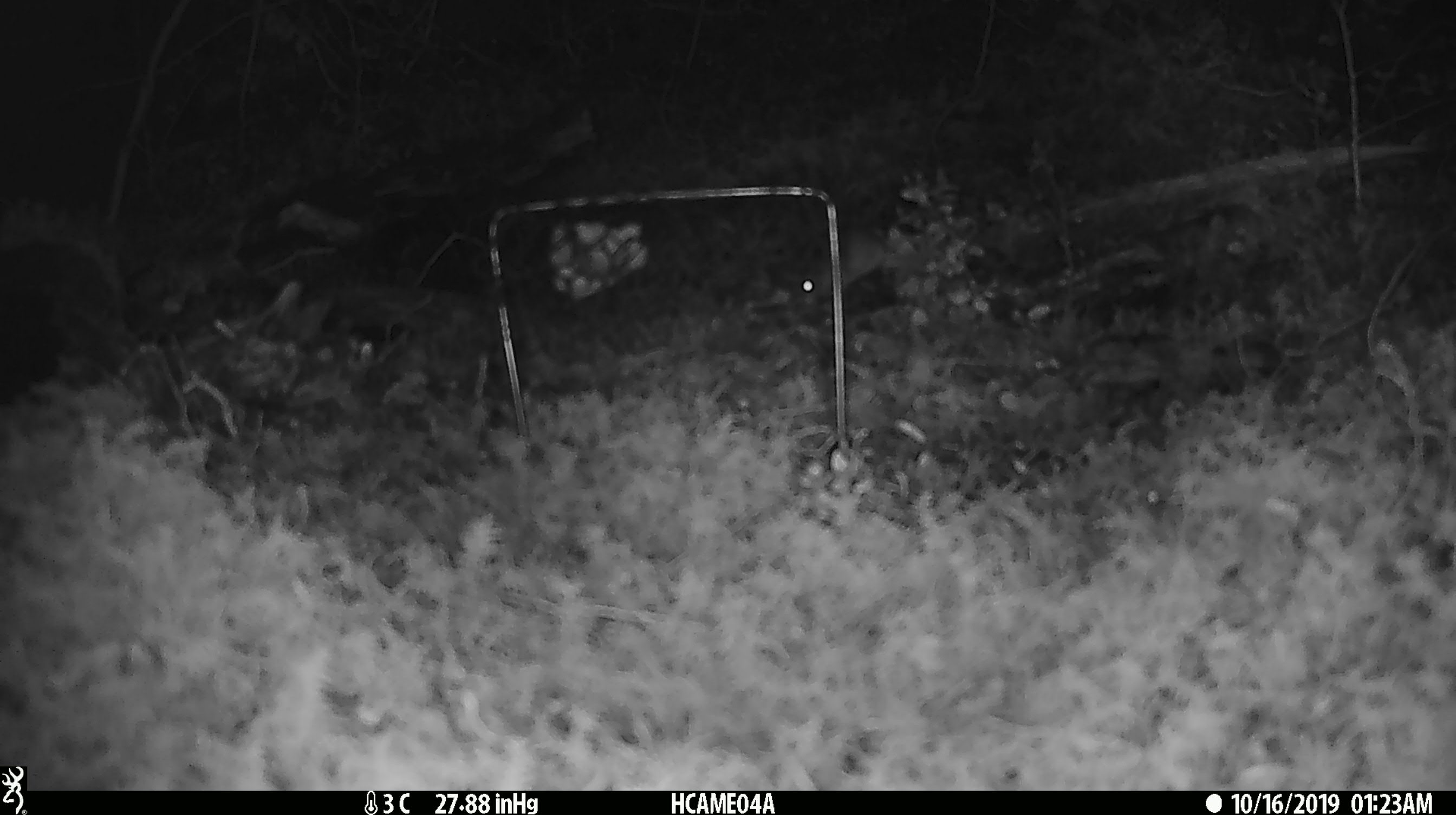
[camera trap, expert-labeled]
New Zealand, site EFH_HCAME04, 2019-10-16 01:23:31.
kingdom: Animalia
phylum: Chordata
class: Mammalia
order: Rodentia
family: Muridae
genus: Mus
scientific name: Mus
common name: mouse